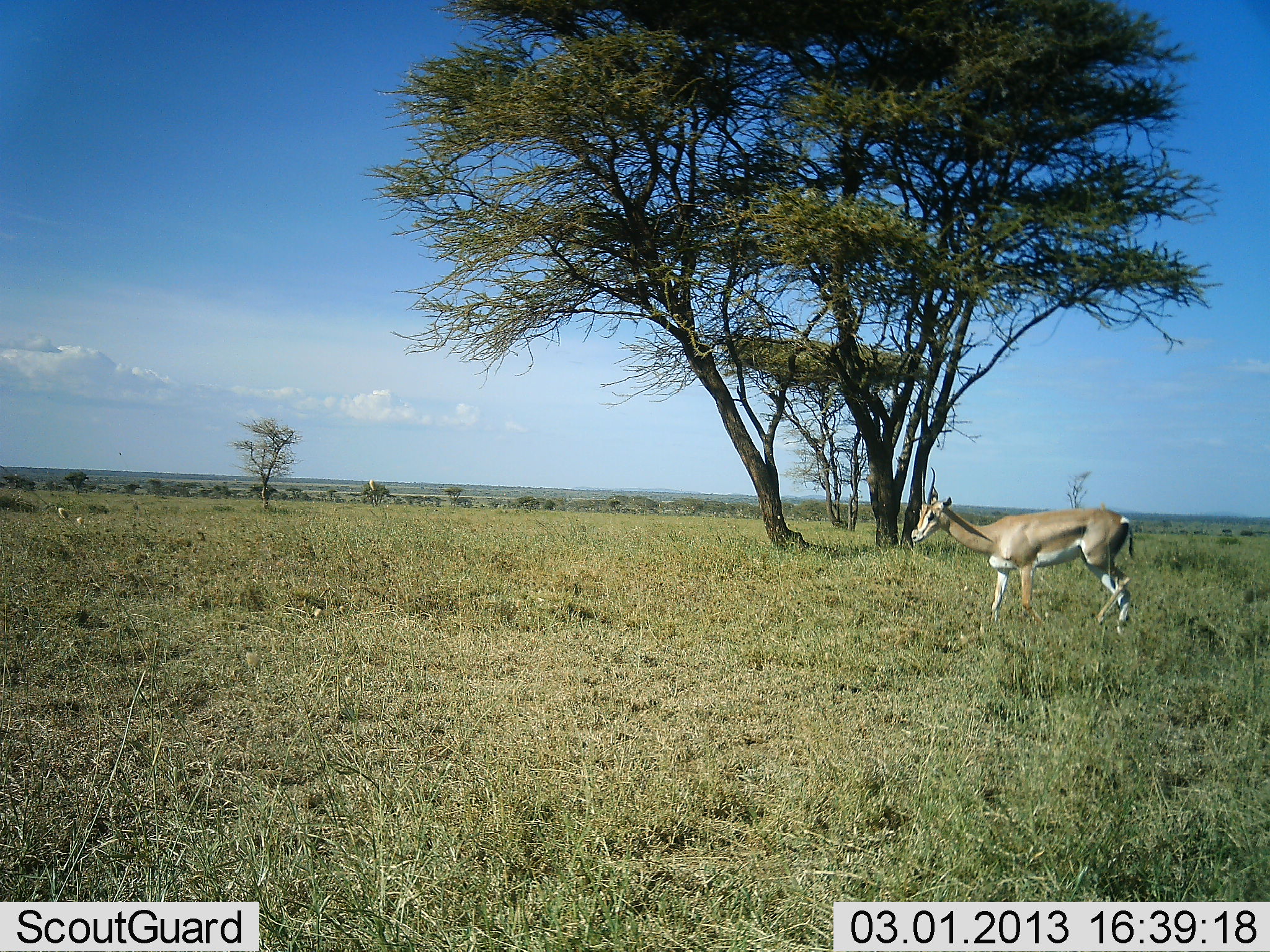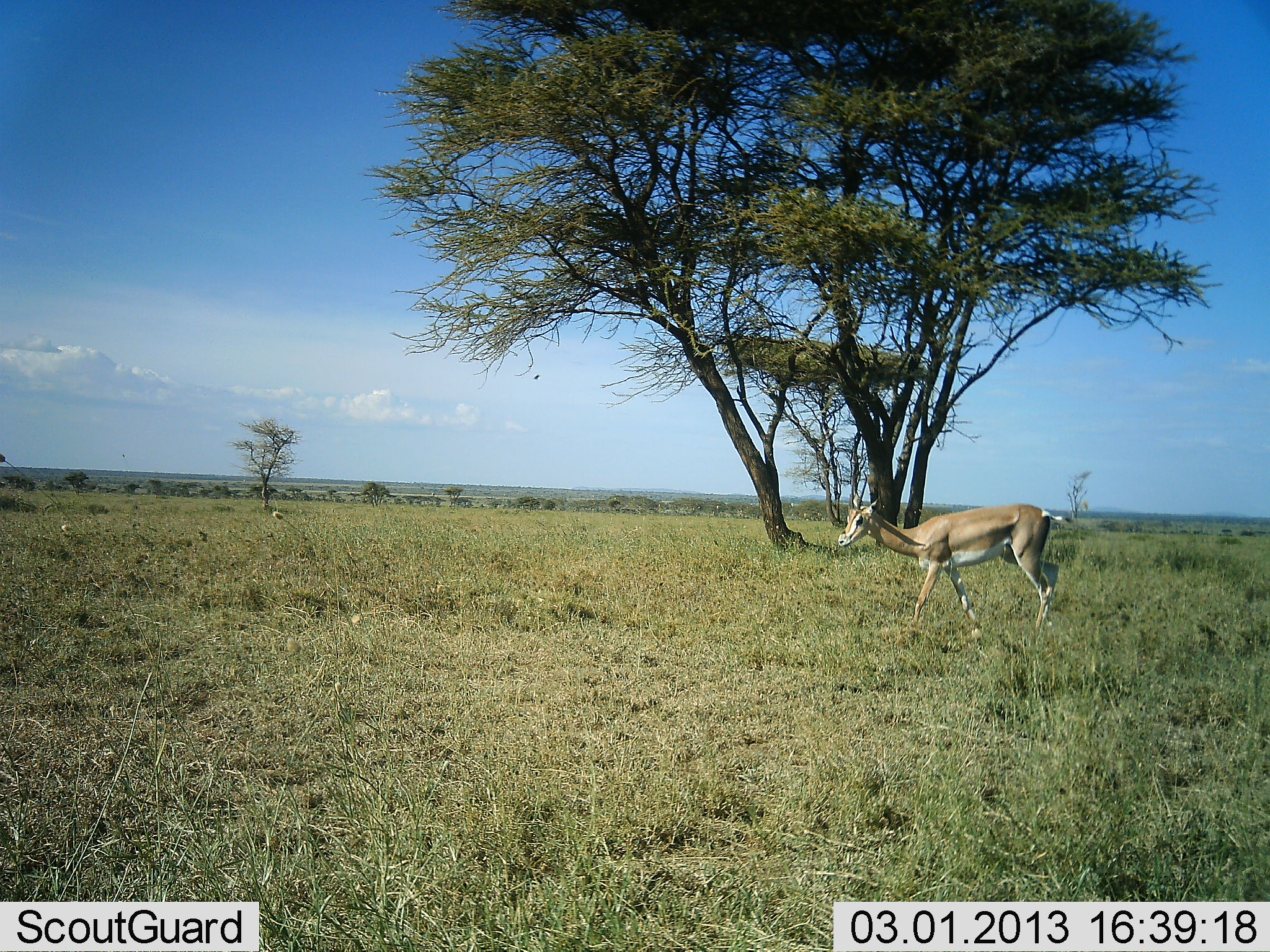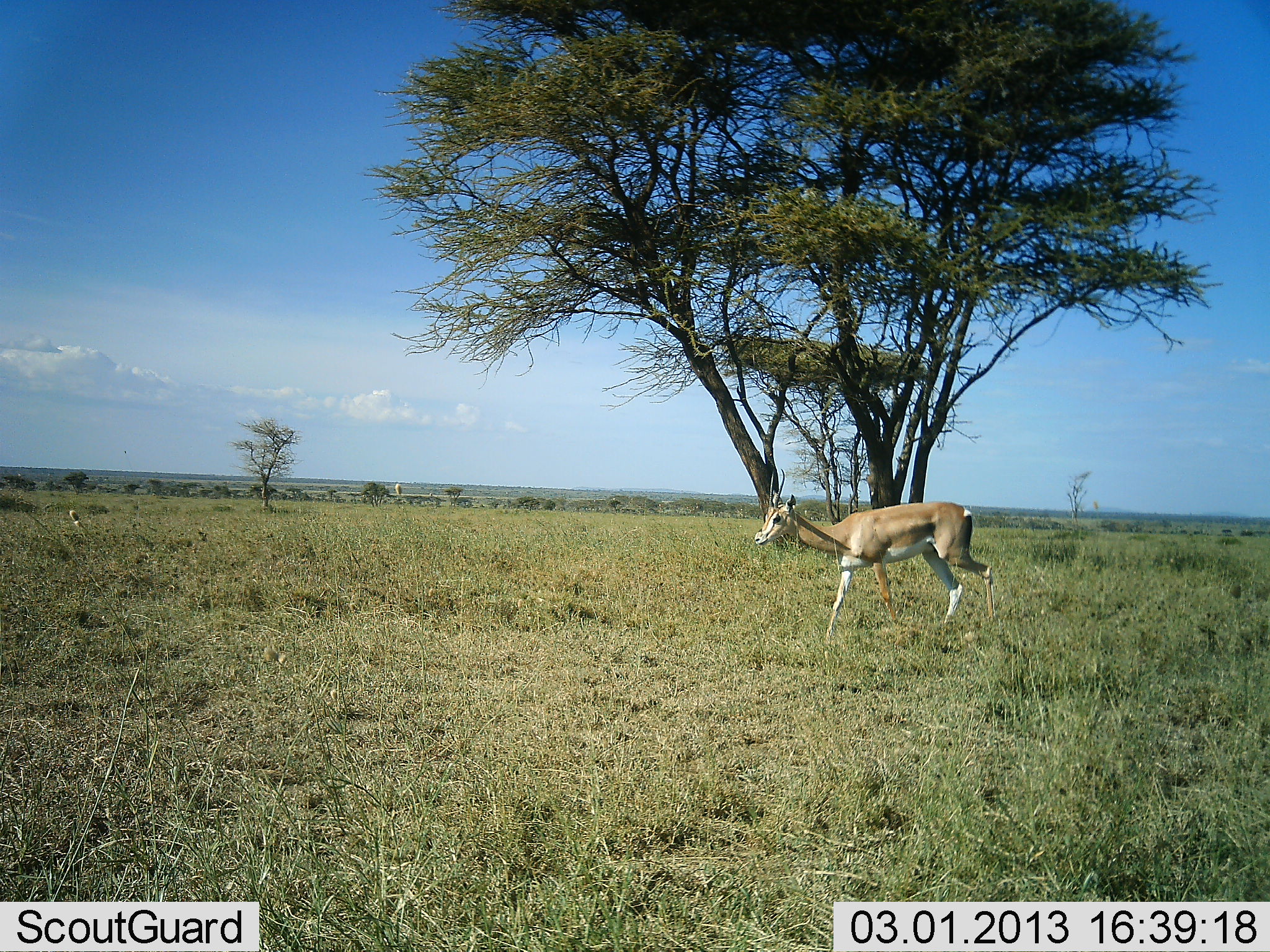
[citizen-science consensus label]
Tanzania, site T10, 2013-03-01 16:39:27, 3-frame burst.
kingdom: Animalia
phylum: Chordata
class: Mammalia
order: Artiodactyla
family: Bovidae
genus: Nanger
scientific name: Nanger granti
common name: grant's gazelle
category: gazellegrants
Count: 1.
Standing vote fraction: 6%.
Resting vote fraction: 0%.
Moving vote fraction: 100%.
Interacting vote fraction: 0%.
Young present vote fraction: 0%.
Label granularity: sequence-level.